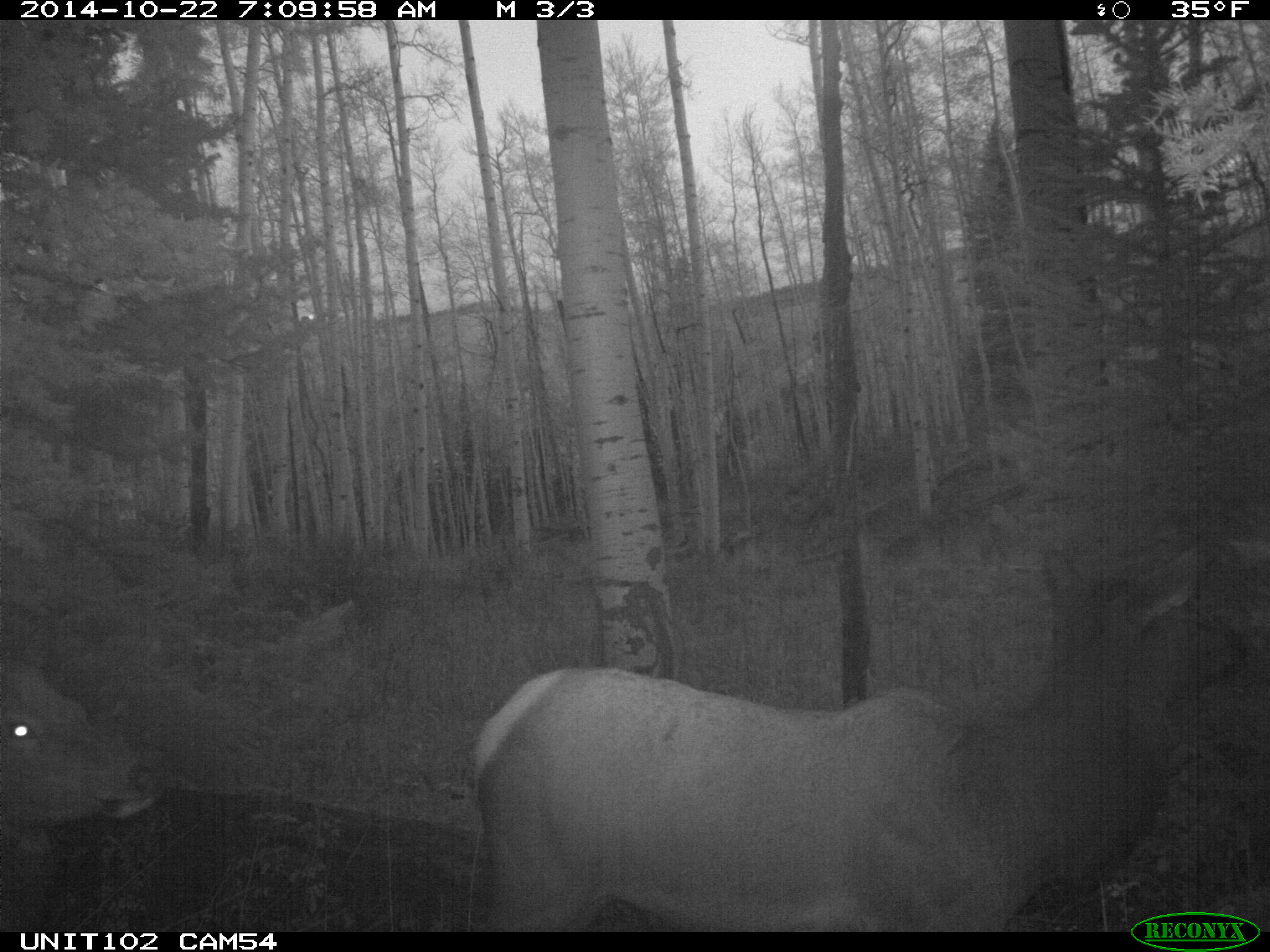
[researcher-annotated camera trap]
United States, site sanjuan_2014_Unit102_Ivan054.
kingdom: Animalia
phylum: Chordata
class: Mammalia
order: Artiodactyla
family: Cervidae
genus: Cervus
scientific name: Cervus elaphus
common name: red deer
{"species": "Cervus elaphus (red deer)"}